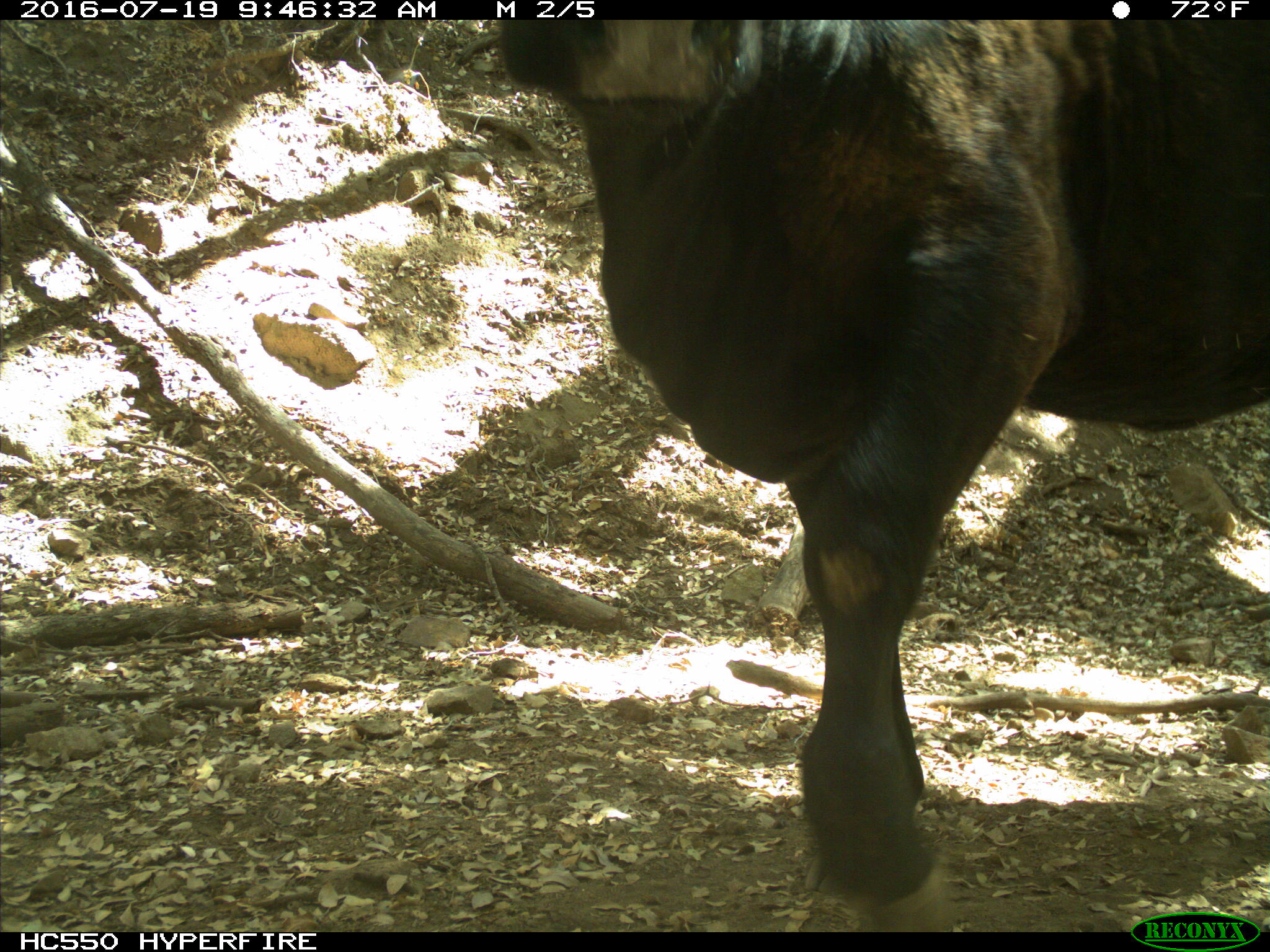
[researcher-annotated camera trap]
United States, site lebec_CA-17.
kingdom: Animalia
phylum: Chordata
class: Mammalia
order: Artiodactyla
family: Bovidae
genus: Bos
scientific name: Bos taurus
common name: domestic cow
Bos taurus (domestic cow).